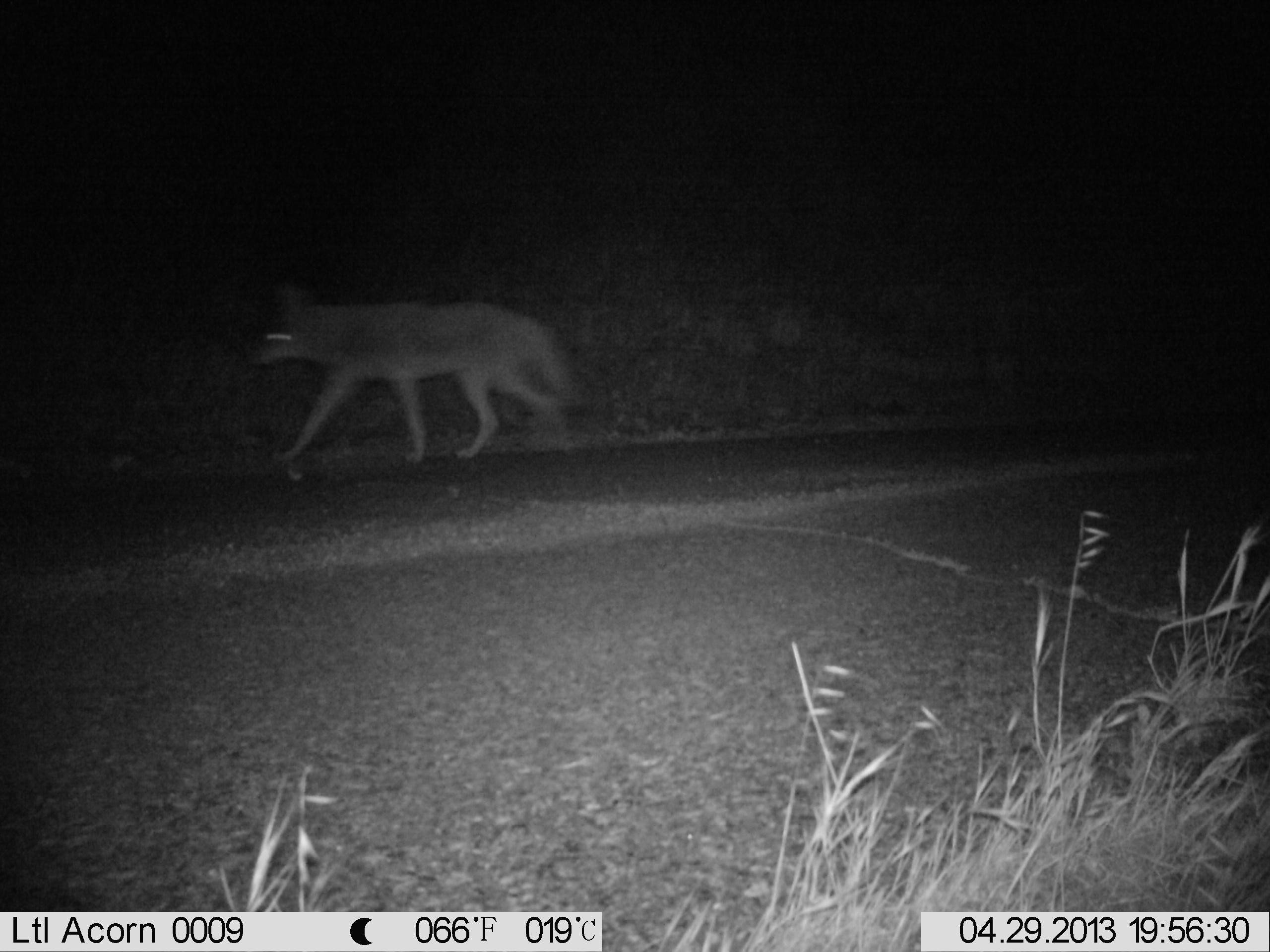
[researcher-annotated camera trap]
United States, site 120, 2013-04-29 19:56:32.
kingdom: Animalia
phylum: Chordata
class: Mammalia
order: Carnivora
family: Canidae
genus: Canis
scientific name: Canis latrans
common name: coyote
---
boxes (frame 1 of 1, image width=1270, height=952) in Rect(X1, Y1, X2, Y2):
coyote: Rect(243, 274, 586, 470)